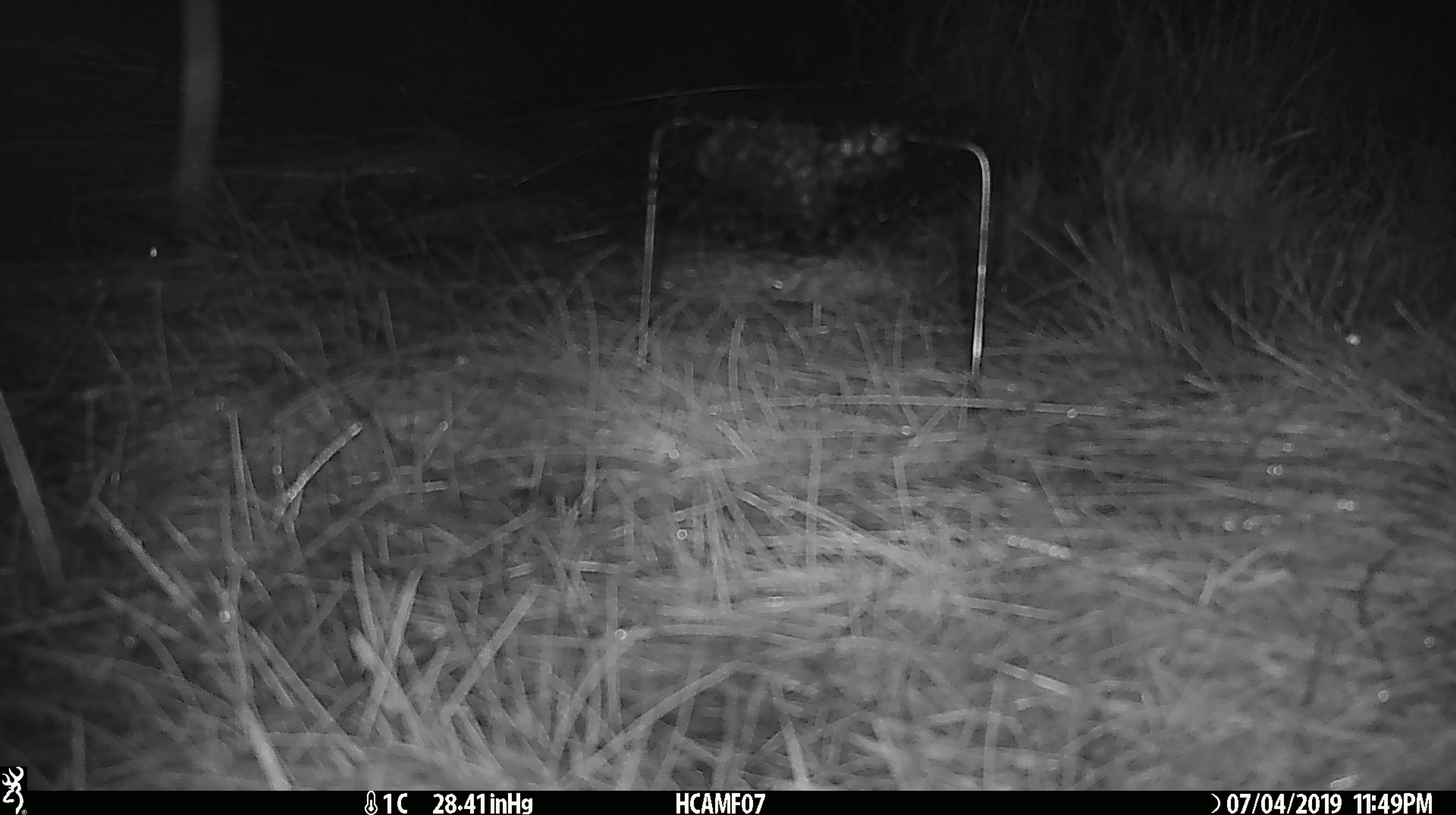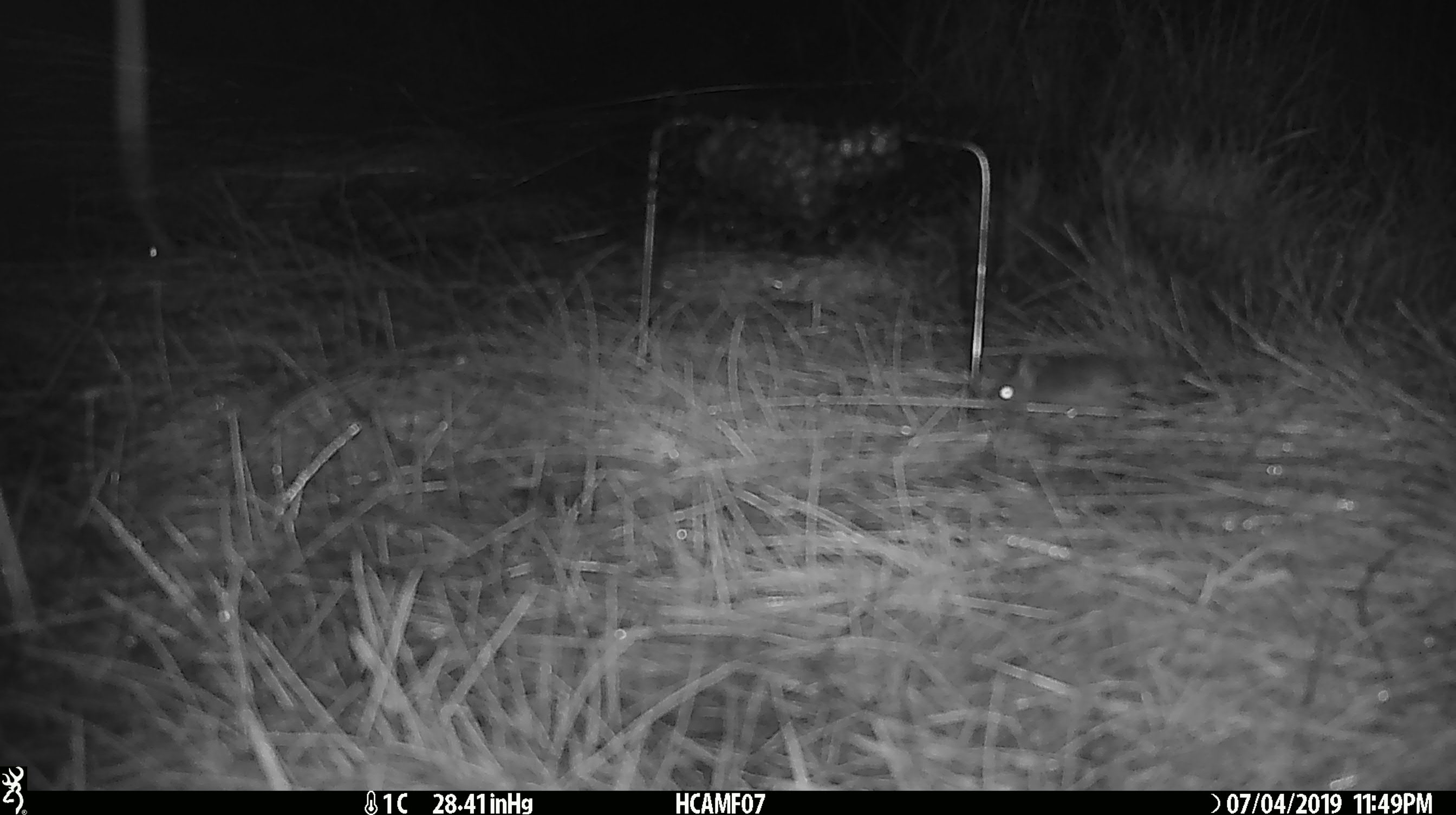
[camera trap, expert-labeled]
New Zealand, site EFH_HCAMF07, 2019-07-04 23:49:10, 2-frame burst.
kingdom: Animalia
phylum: Chordata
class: Mammalia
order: Rodentia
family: Muridae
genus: Mus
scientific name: Mus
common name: mouse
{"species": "mouse (Mus)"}